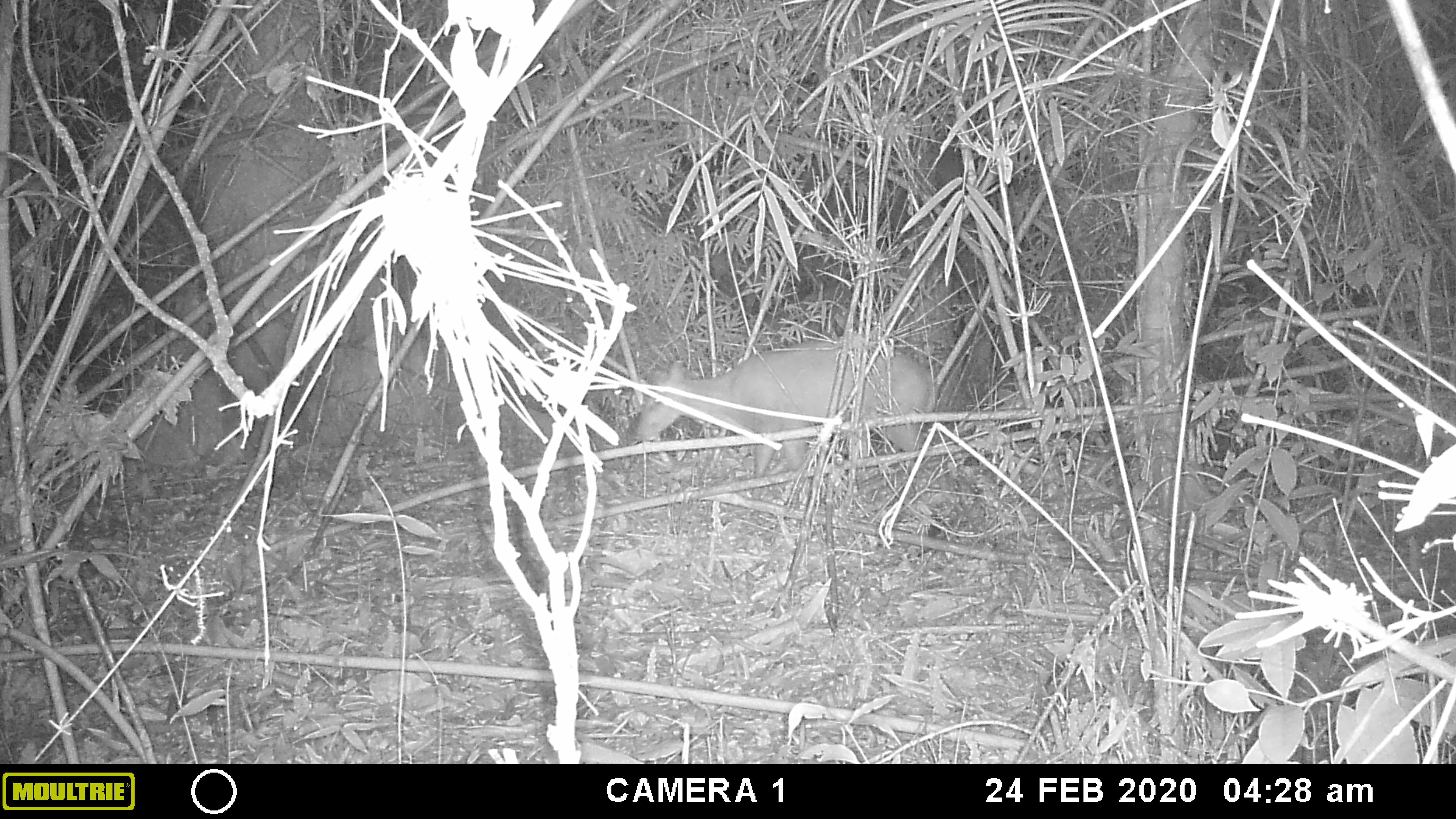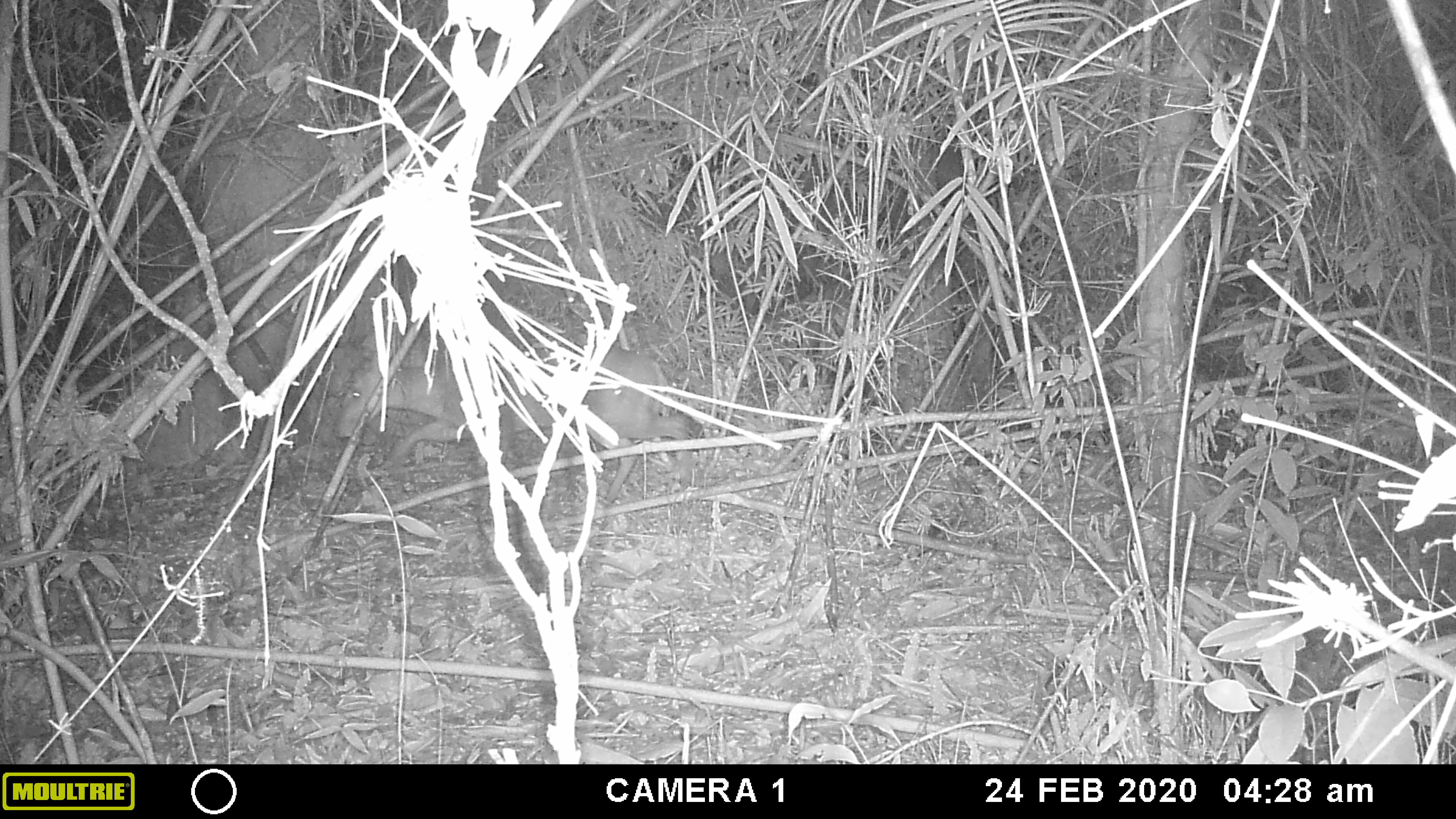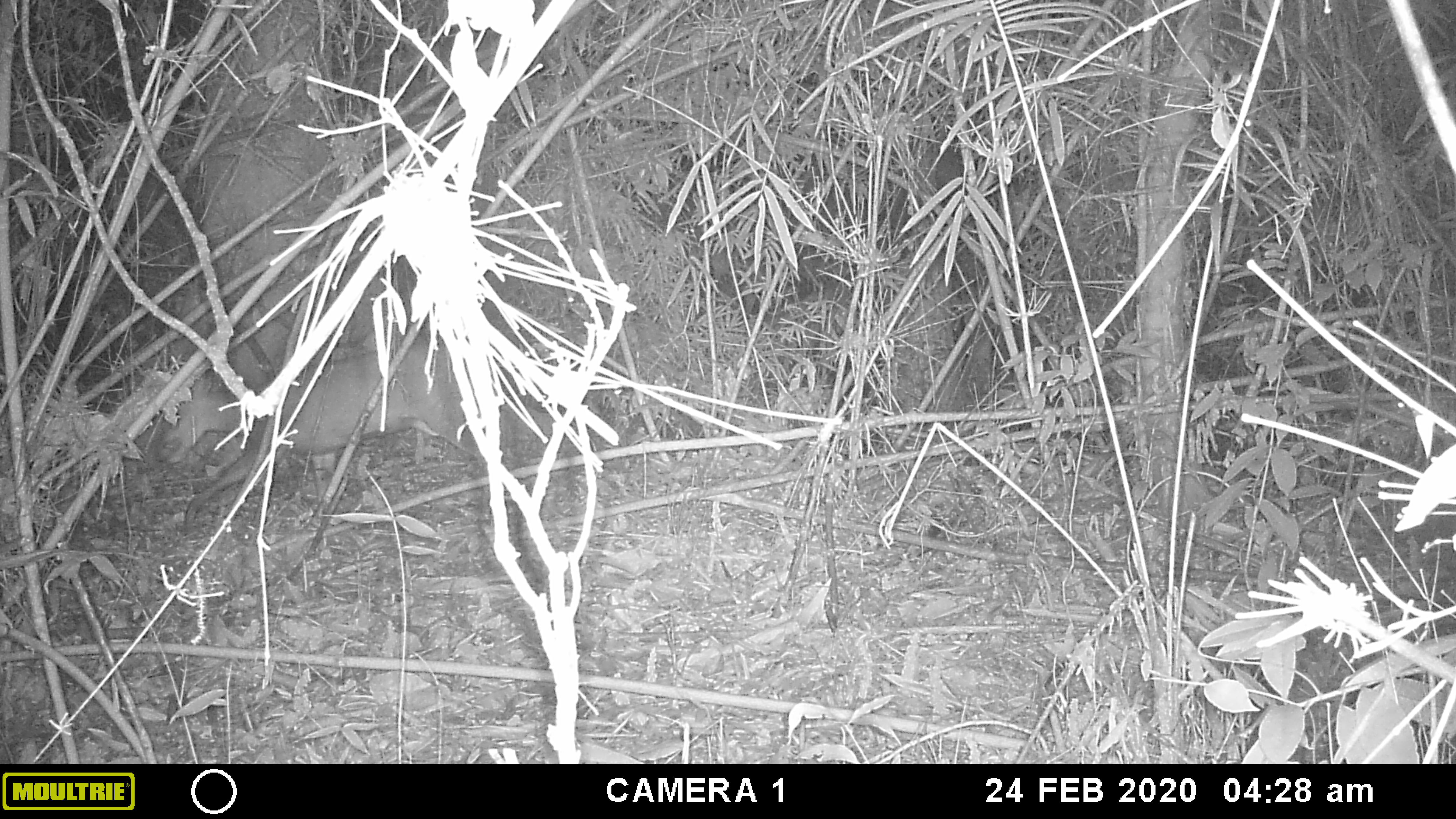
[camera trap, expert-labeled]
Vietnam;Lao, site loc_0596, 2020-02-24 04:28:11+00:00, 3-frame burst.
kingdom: Animalia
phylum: Chordata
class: Mammalia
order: Artiodactyla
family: Cervidae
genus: Muntiacus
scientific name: Muntiacus rooseveltorum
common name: roosevelt's muntjac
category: roosevelts muntjac group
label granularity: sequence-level